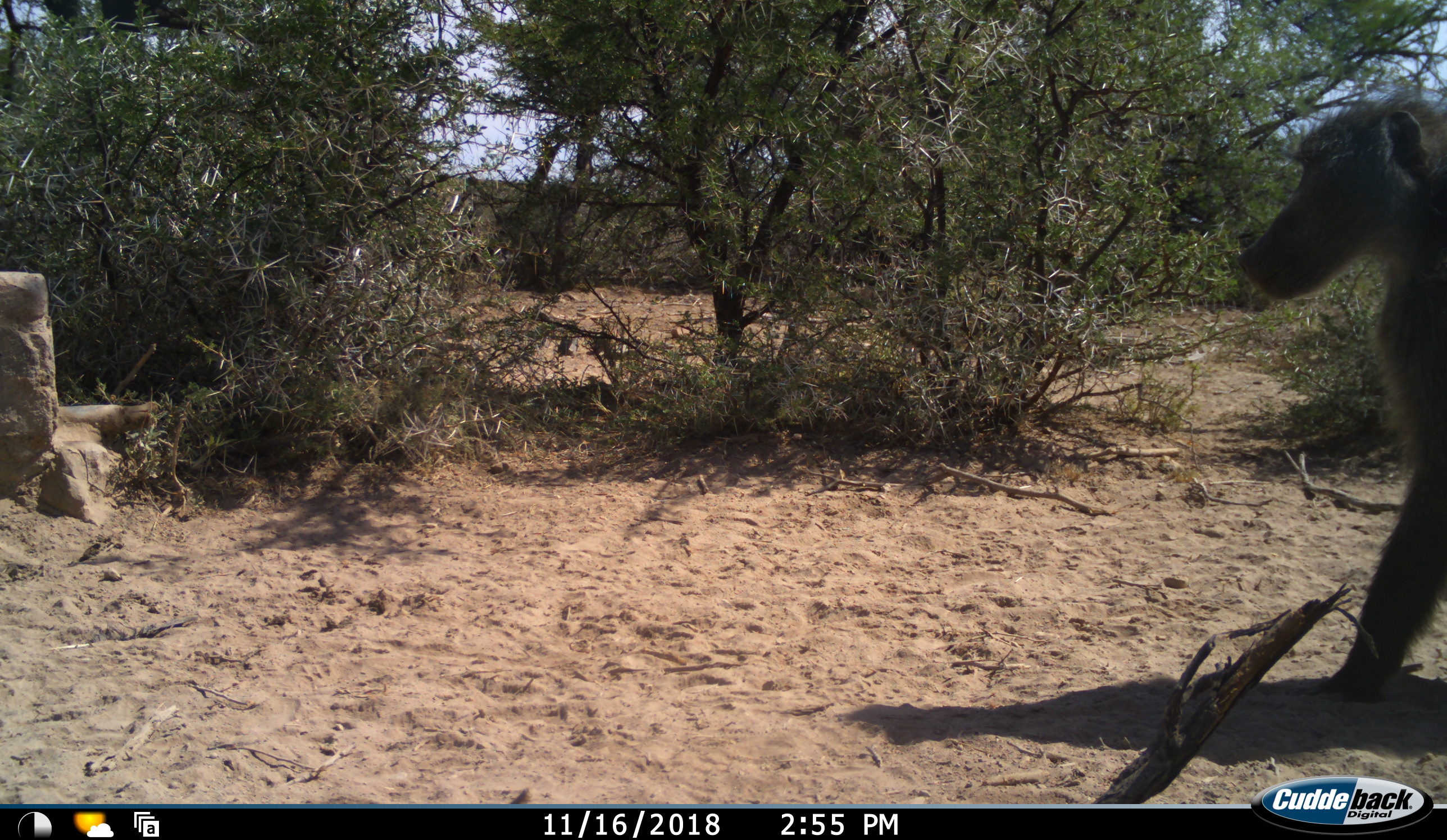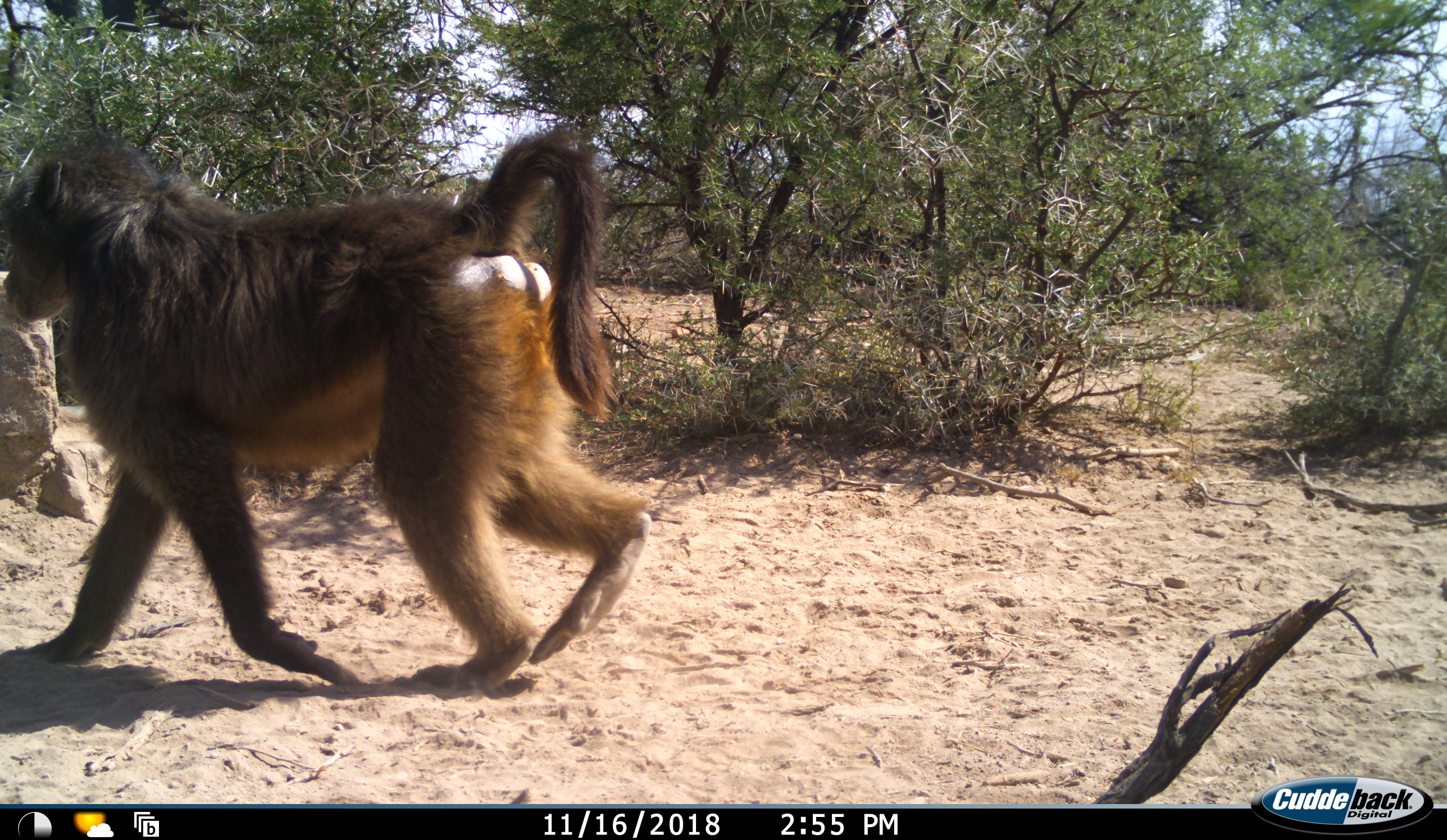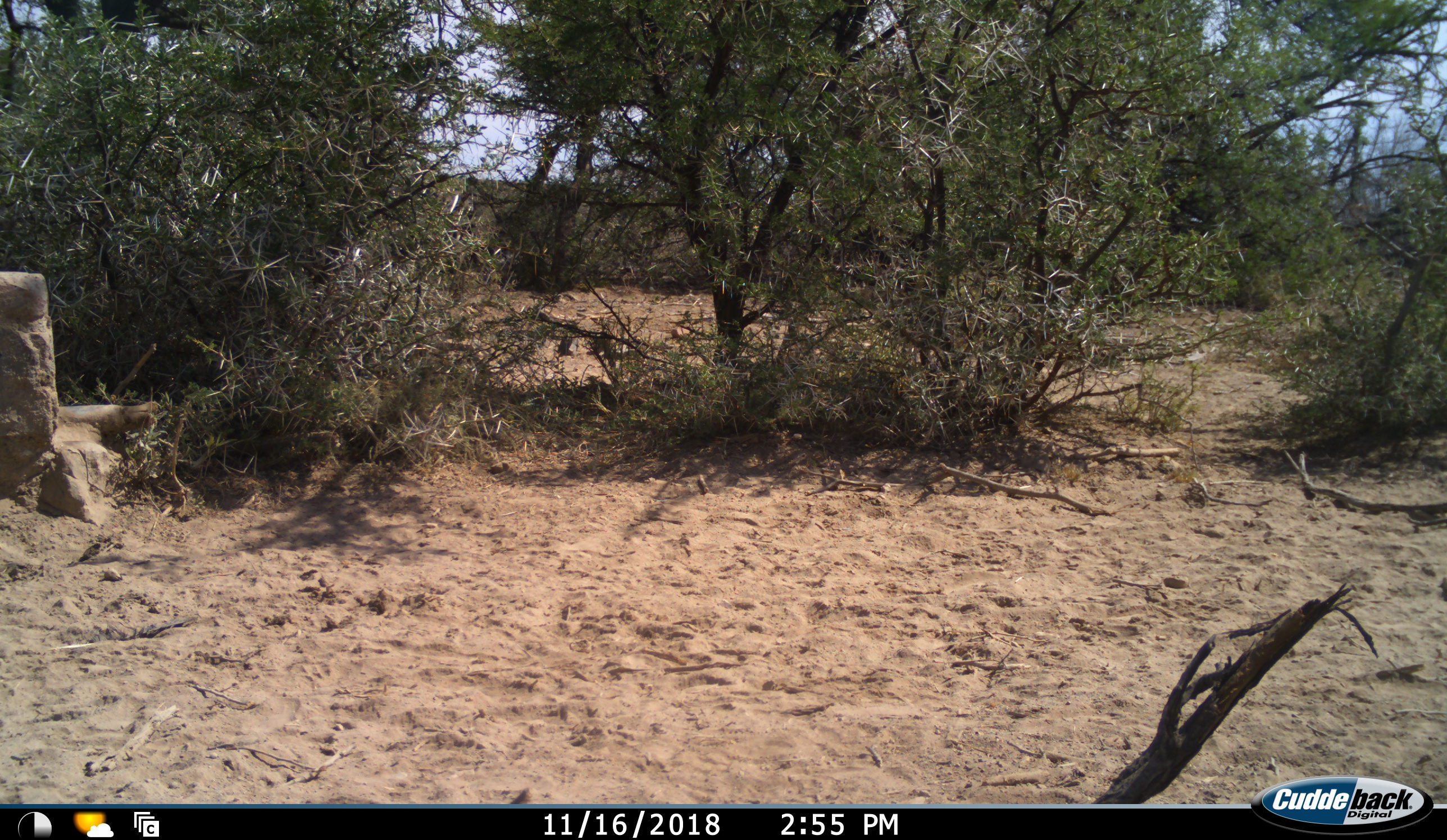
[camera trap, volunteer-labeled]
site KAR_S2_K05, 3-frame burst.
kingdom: Animalia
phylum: Chordata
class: Mammalia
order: Primates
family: Cercopithecidae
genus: Papio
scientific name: Papio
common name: baboon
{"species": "baboon (Papio)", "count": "1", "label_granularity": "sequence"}